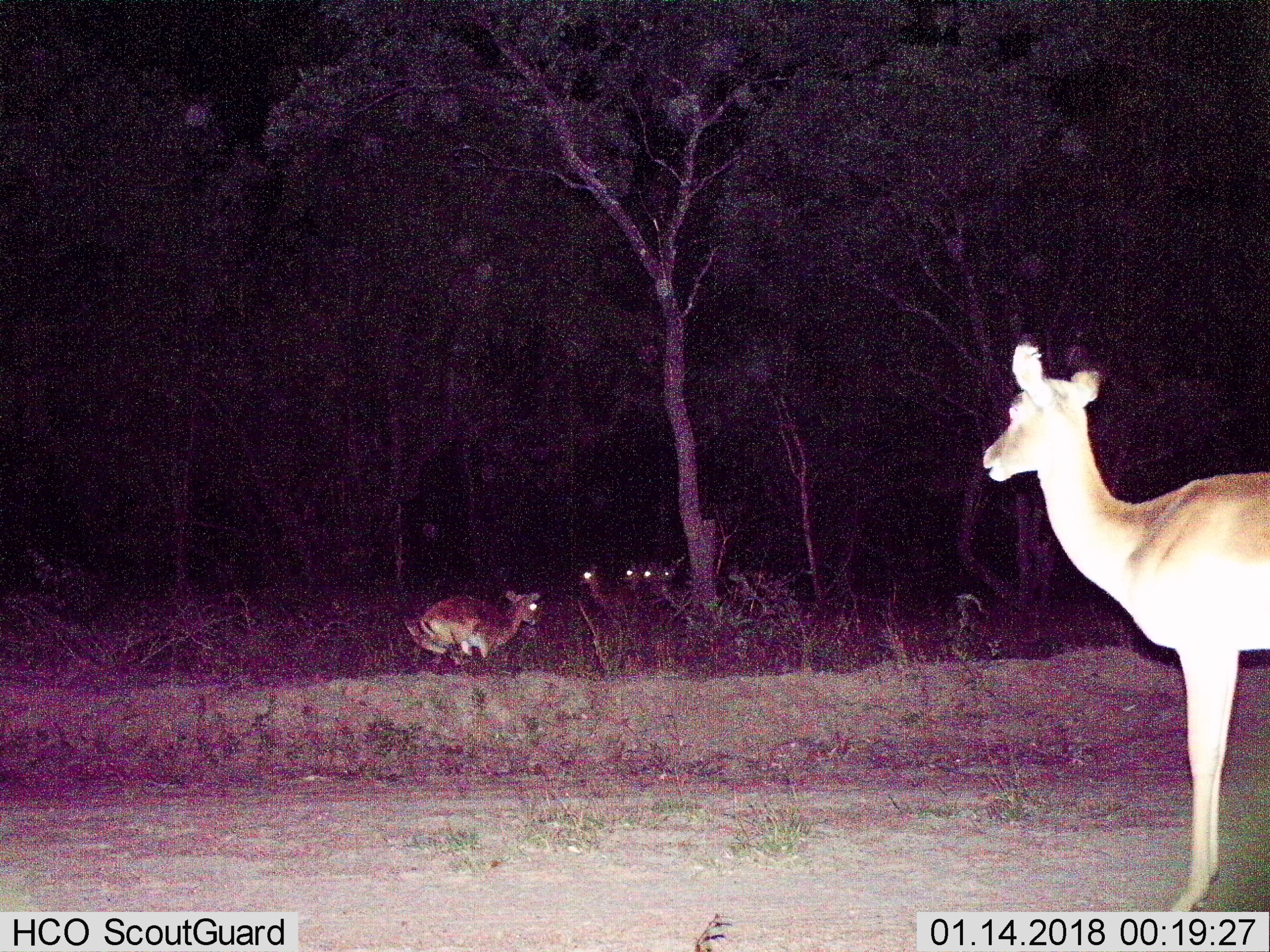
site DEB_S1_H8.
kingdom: Animalia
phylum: Chordata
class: Mammalia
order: Artiodactyla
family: Bovidae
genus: Aepyceros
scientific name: Aepyceros melampus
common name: impala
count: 6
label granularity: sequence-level